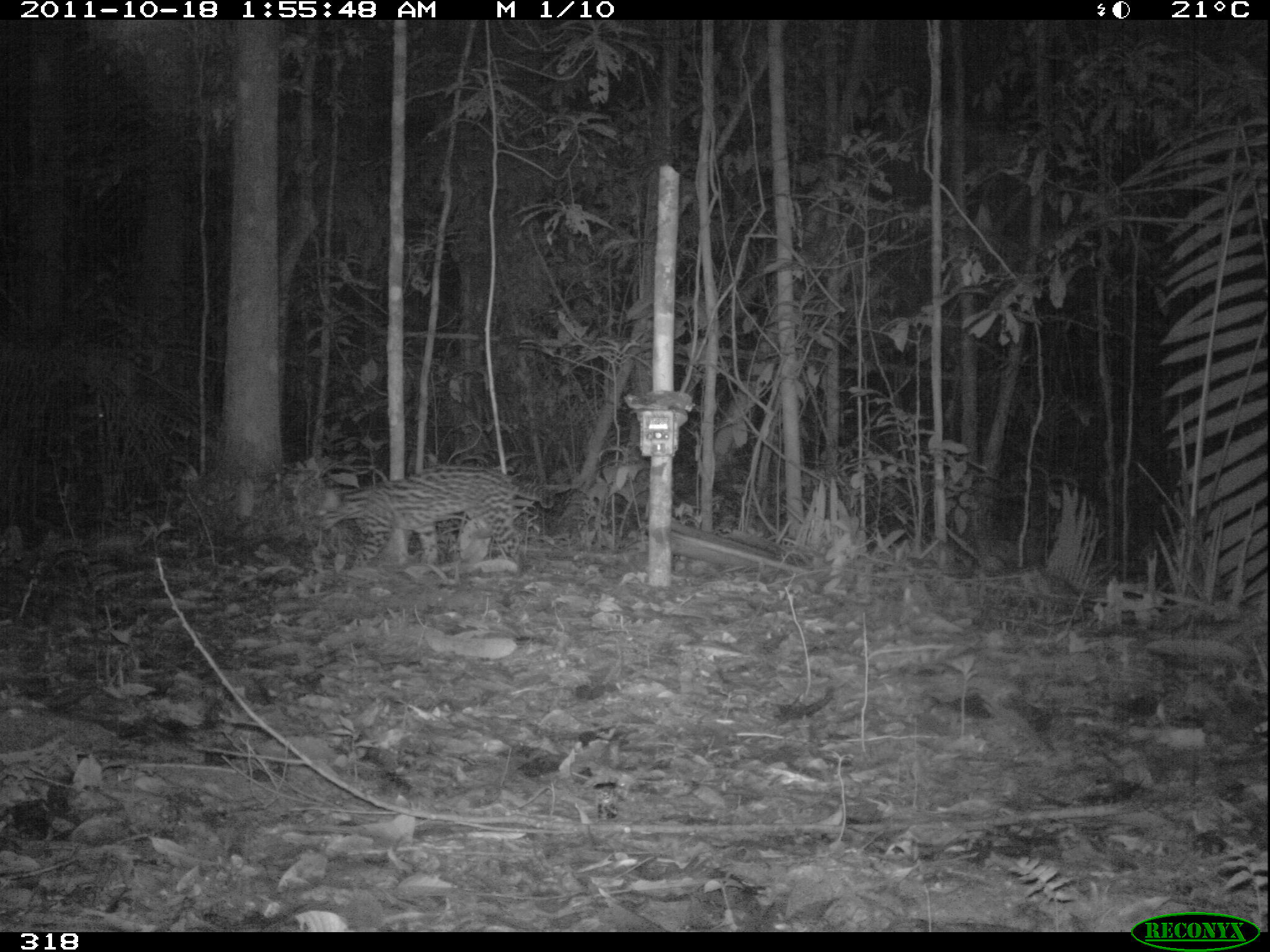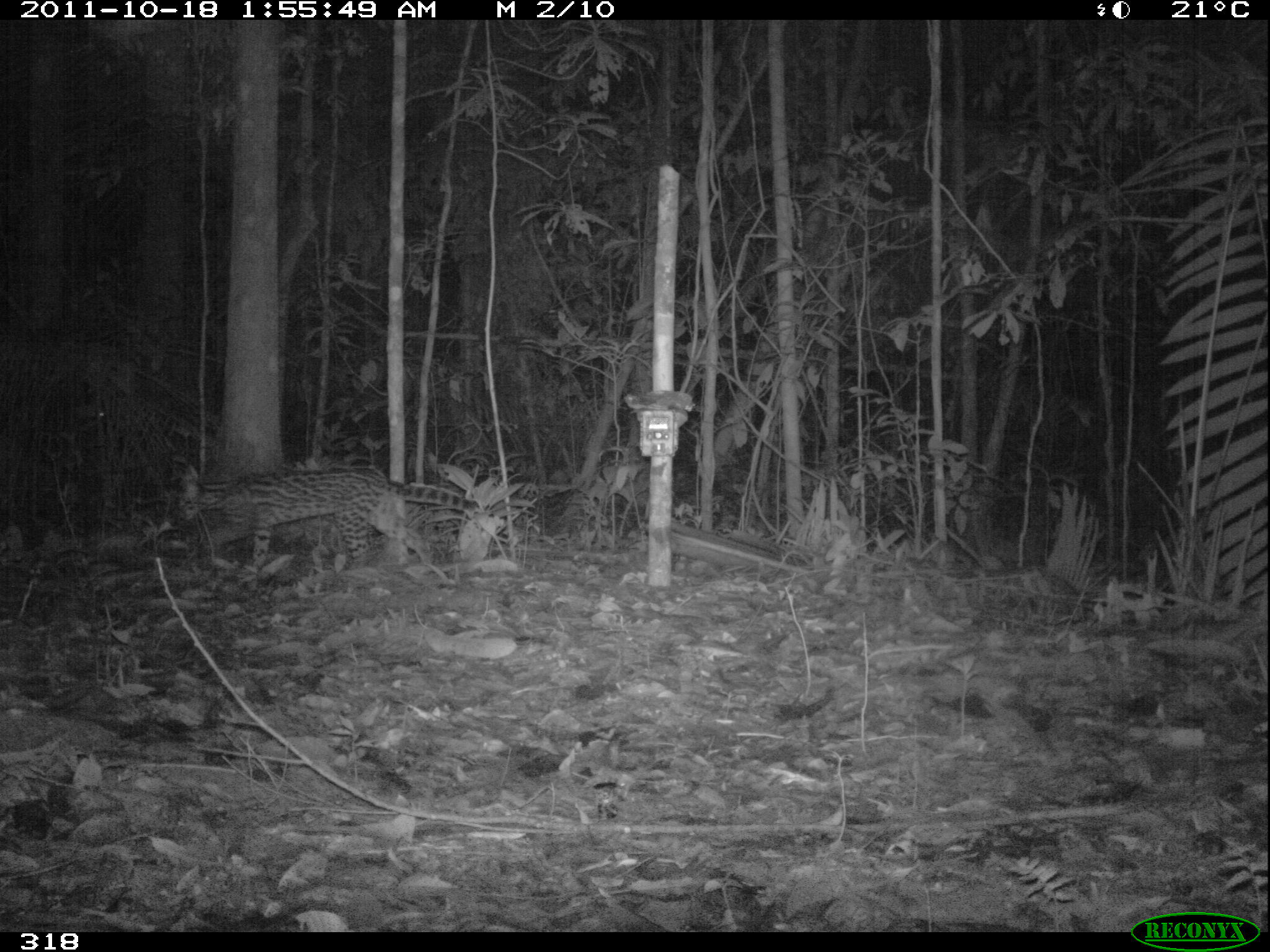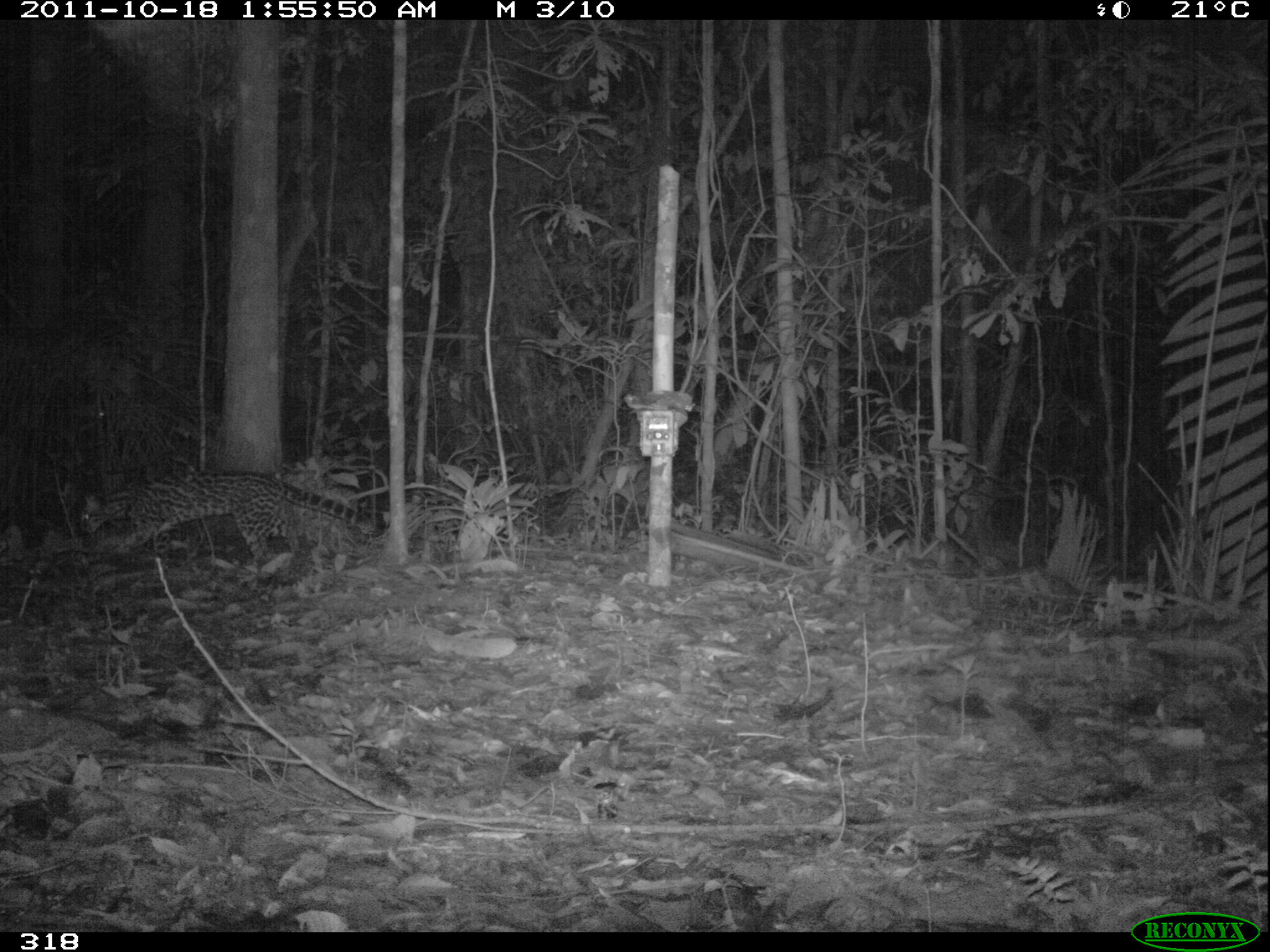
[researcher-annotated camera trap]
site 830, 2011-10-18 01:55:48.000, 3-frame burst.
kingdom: Animalia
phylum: Chordata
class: Mammalia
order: Carnivora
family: Felidae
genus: Leopardus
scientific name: Leopardus pardalis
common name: ocelot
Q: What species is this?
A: Leopardus pardalis (ocelot).